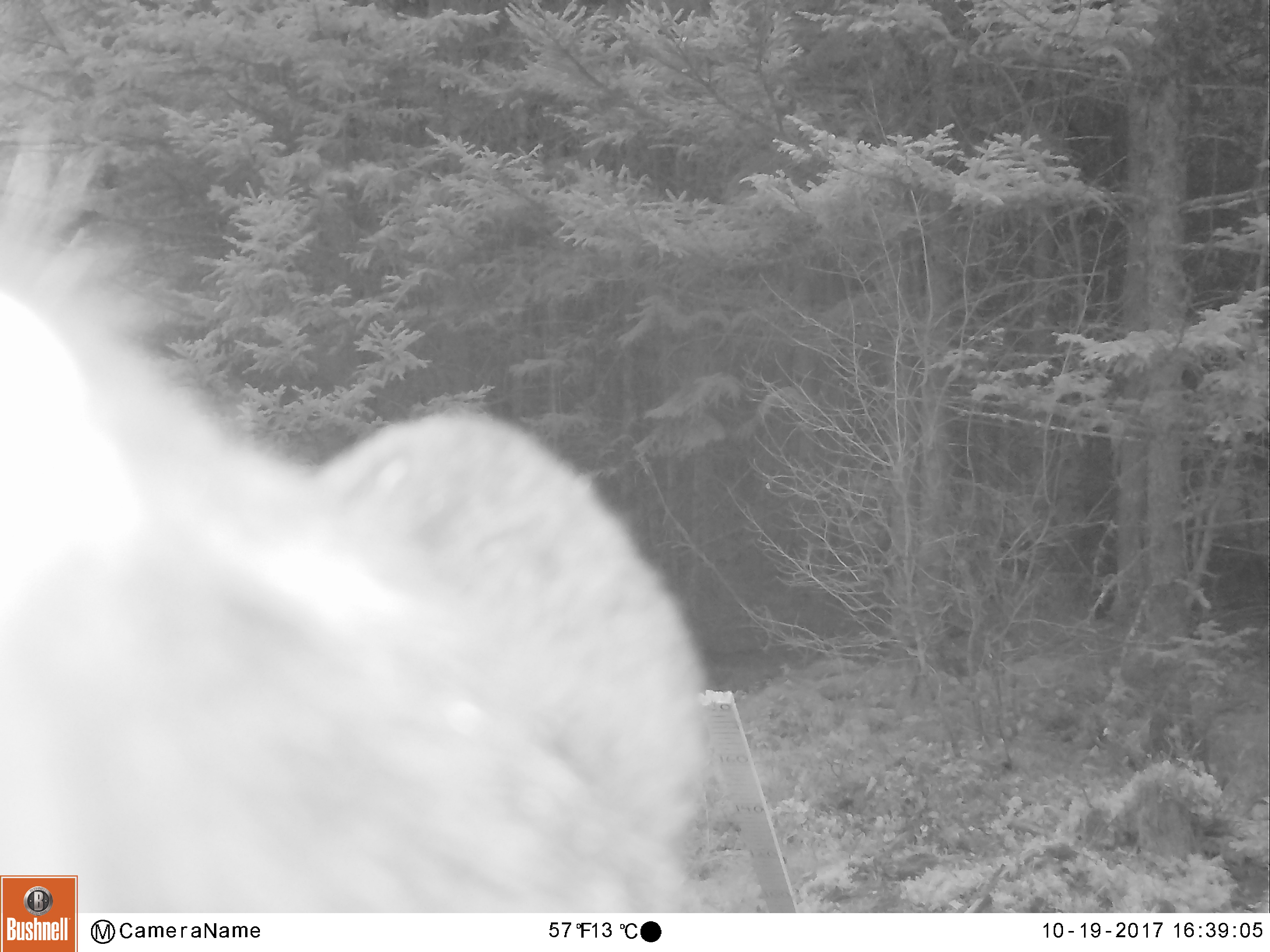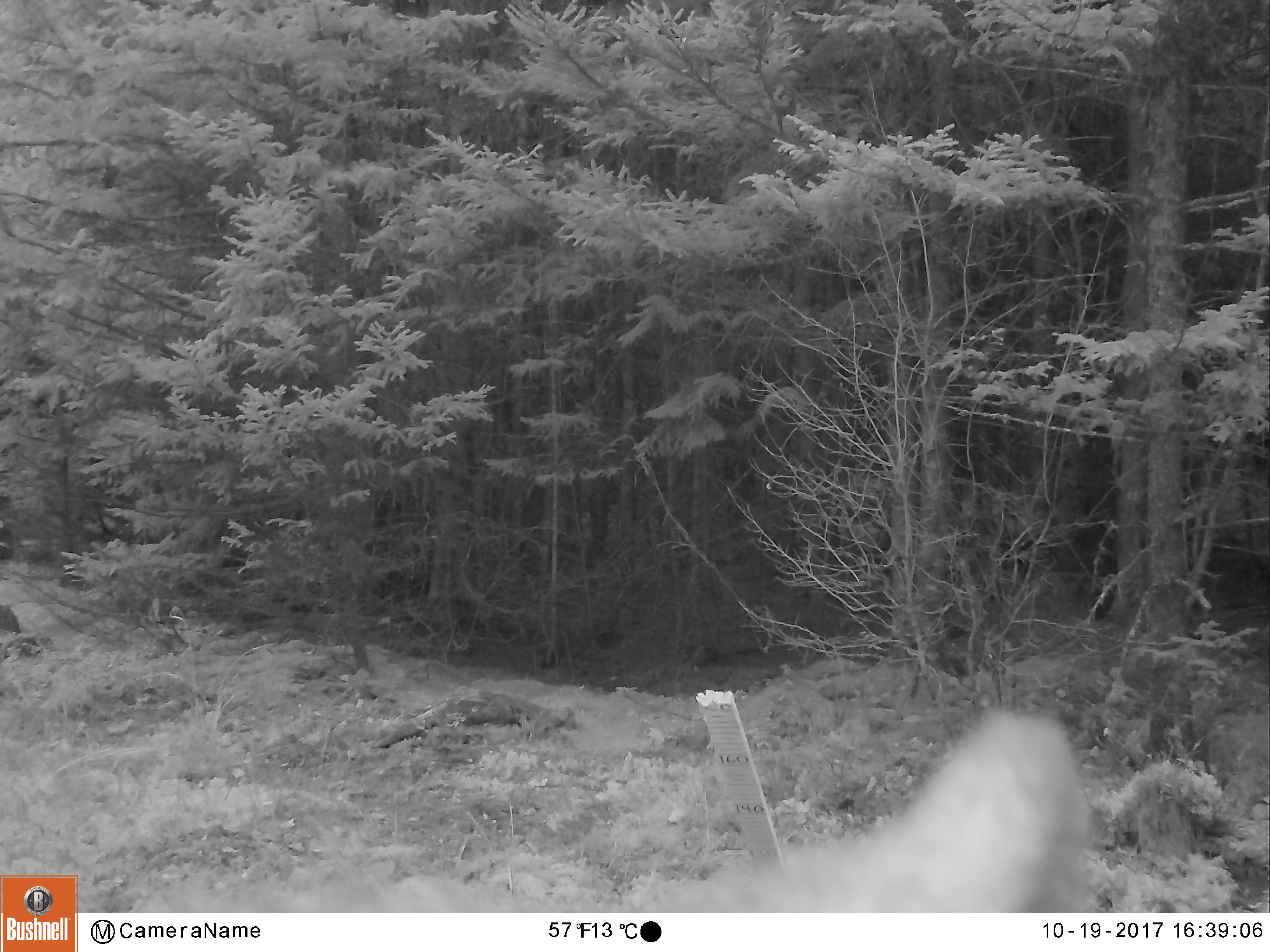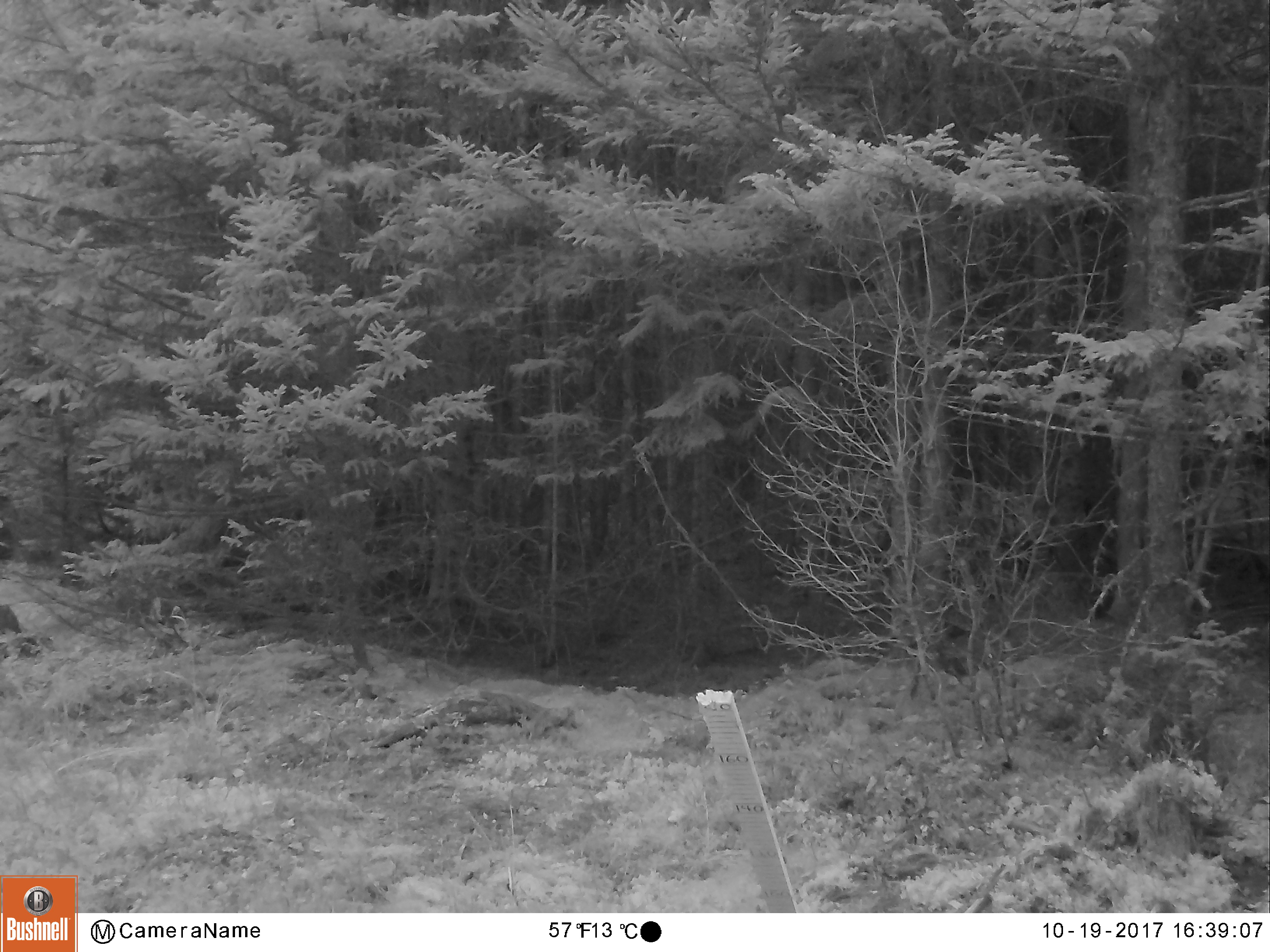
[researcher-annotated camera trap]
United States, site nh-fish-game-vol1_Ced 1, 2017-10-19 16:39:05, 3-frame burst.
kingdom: Animalia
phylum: Chordata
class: Mammalia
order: Carnivora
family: Ursidae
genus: Ursus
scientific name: Ursus americanus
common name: black bear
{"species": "black bear (Ursus americanus)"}